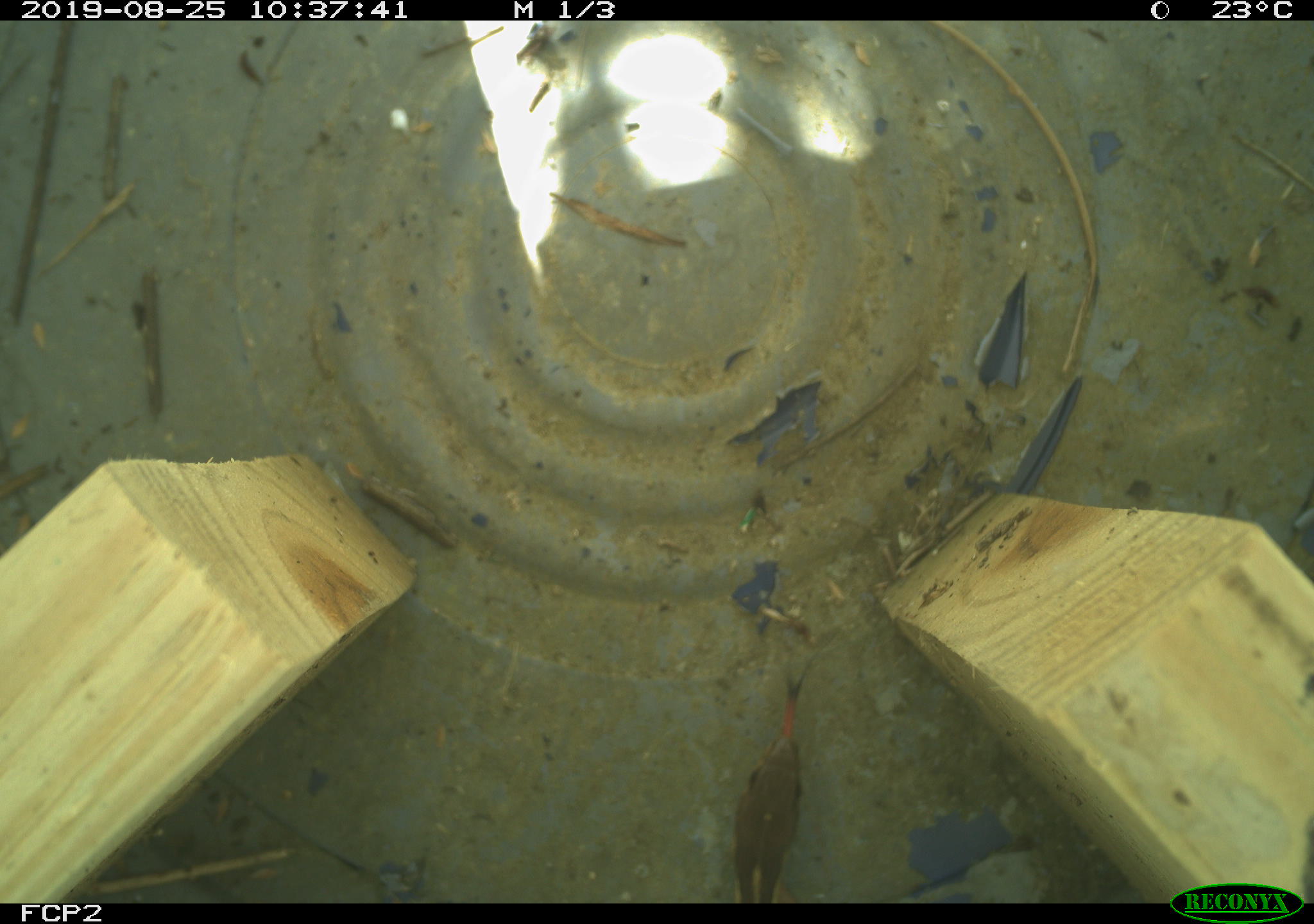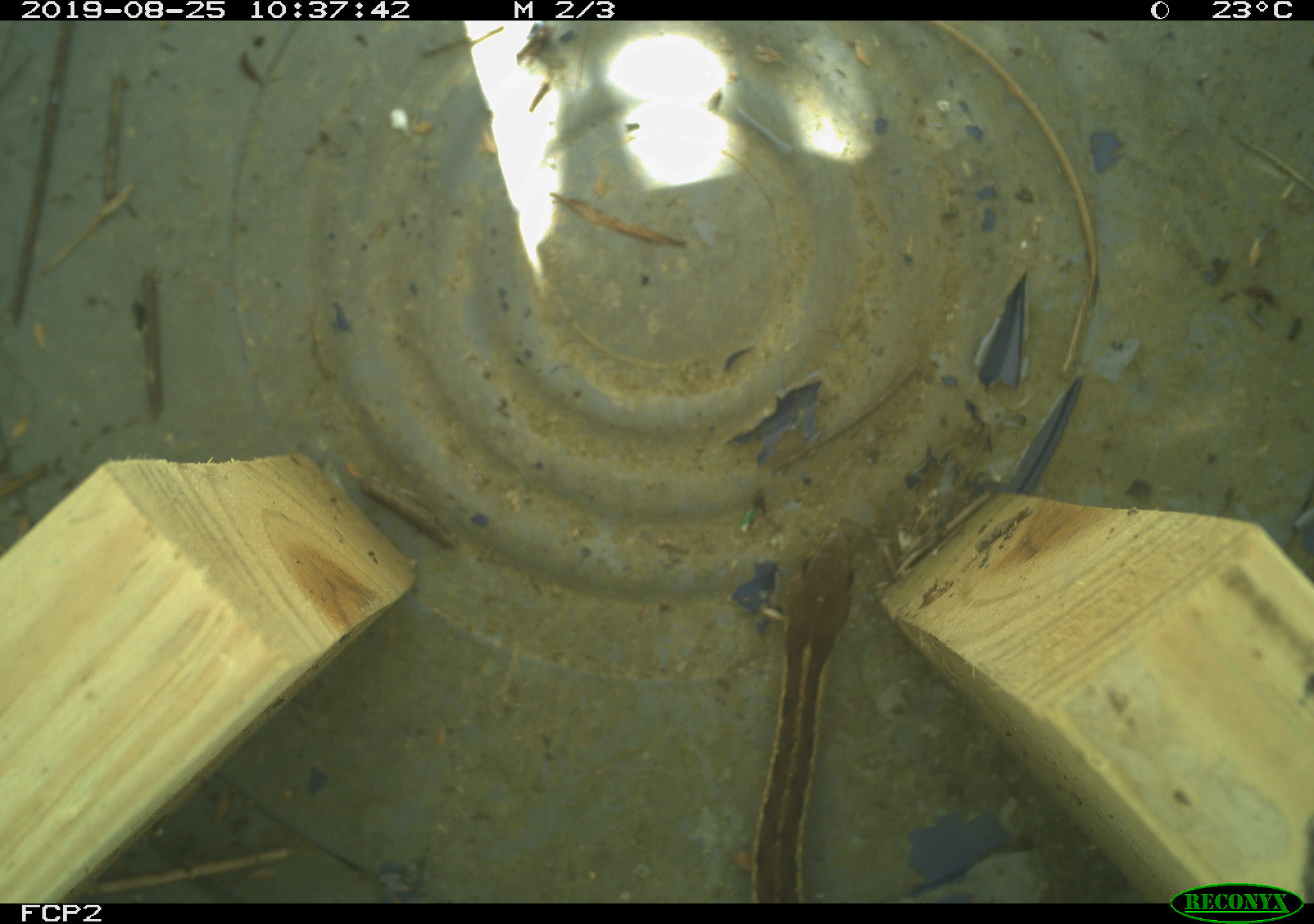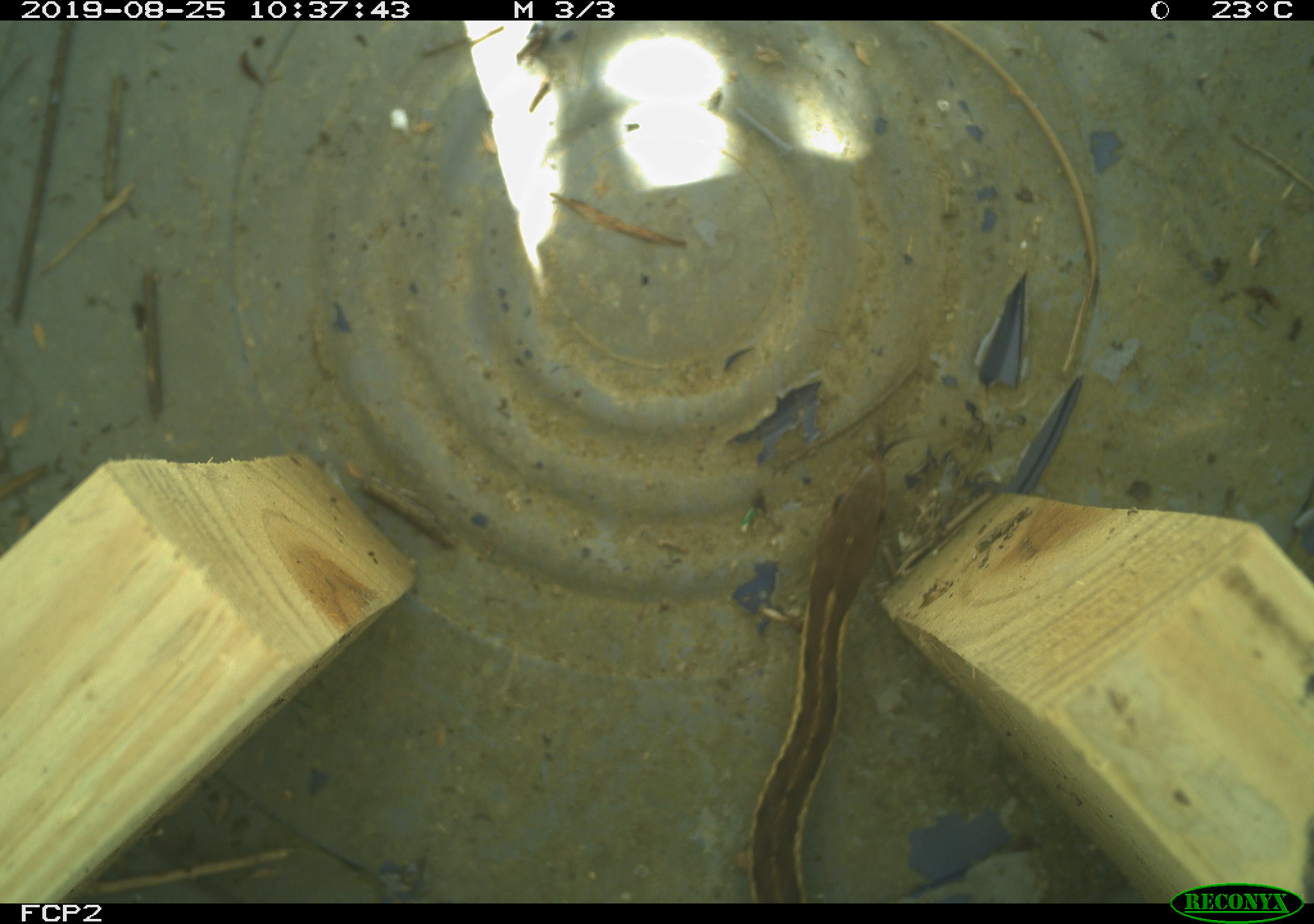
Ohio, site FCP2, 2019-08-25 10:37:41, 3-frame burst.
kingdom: Animalia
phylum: Chordata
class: Reptilia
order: Squamata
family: Colubridae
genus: Thamnophis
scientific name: Thamnophis sirtalis sirtalis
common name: eastern gartersnake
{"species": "eastern gartersnake (Thamnophis sirtalis sirtalis)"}